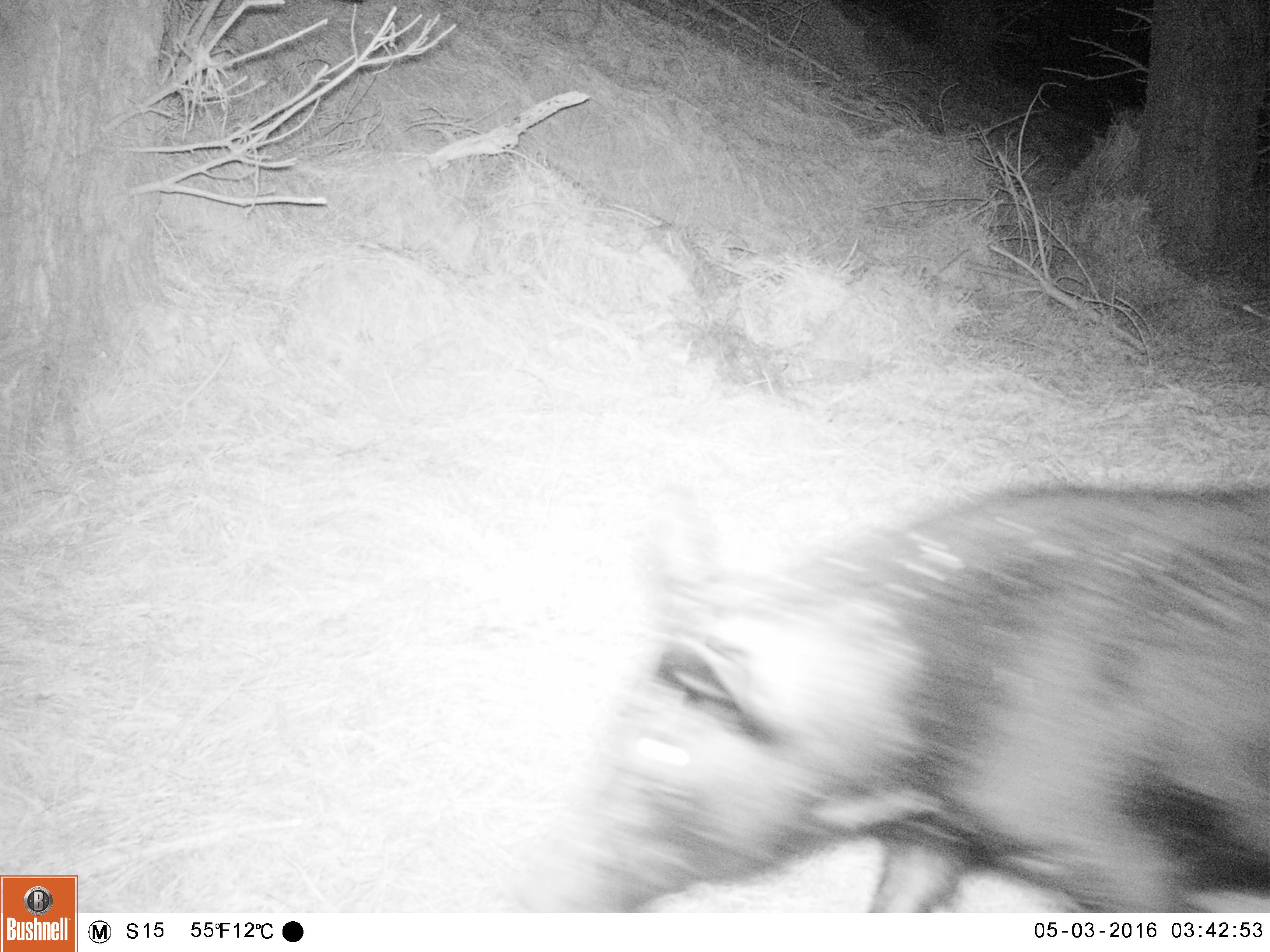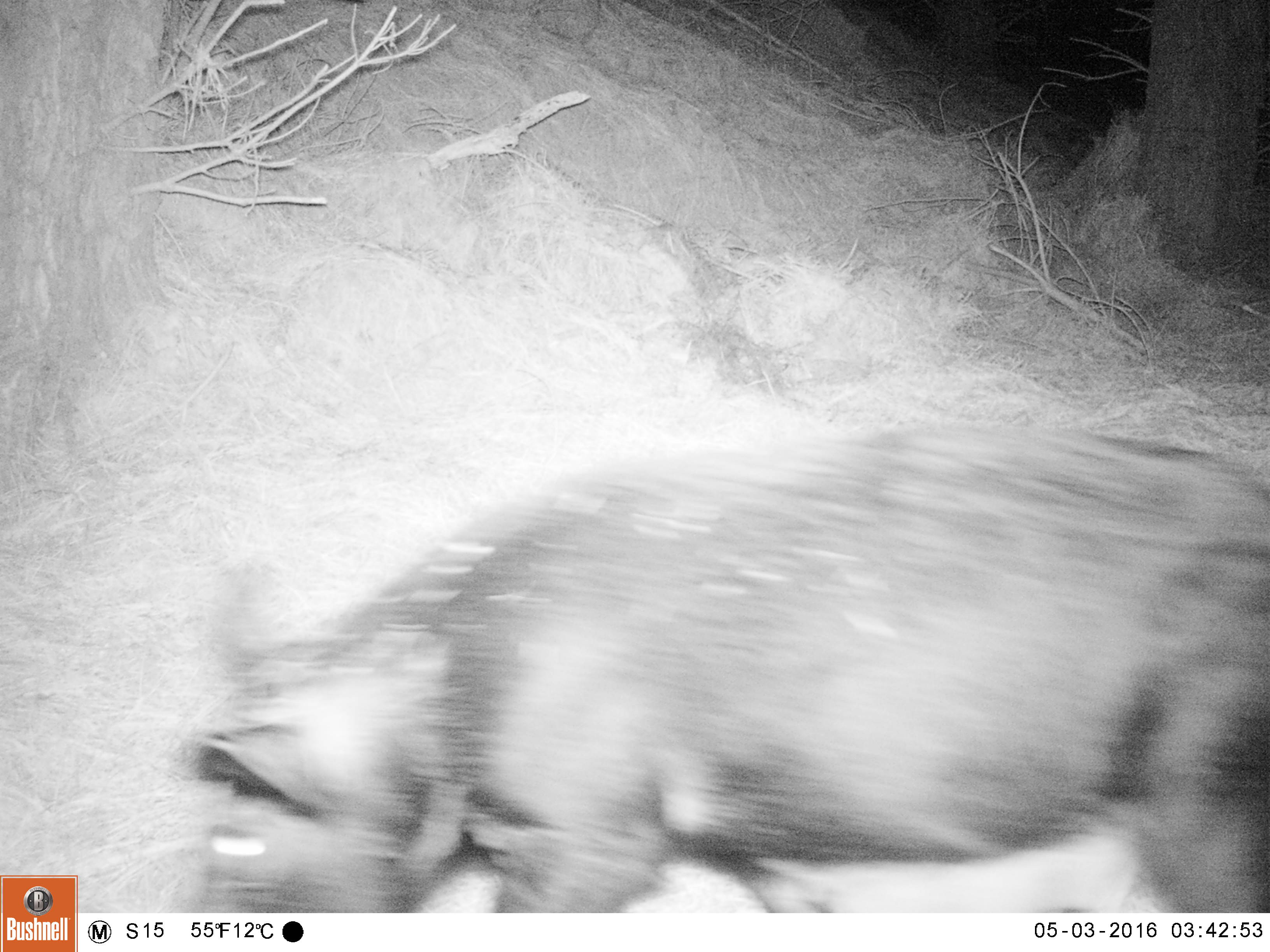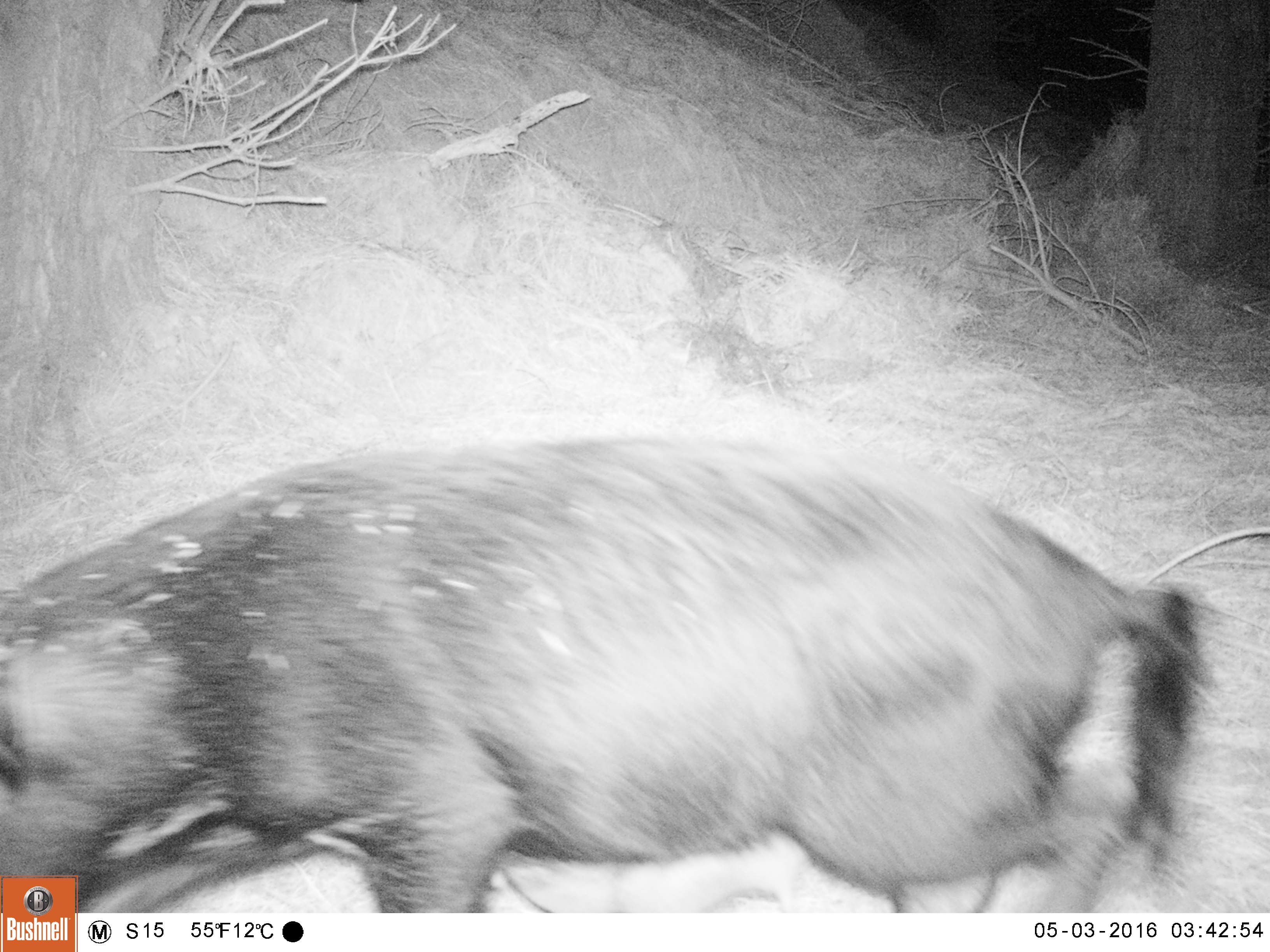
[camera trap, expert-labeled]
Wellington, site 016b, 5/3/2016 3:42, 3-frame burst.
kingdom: Animalia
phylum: Chordata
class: Mammalia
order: Artiodactyla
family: Suidae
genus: Sus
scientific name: Sus scrofa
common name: pig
Pig (Sus scrofa).